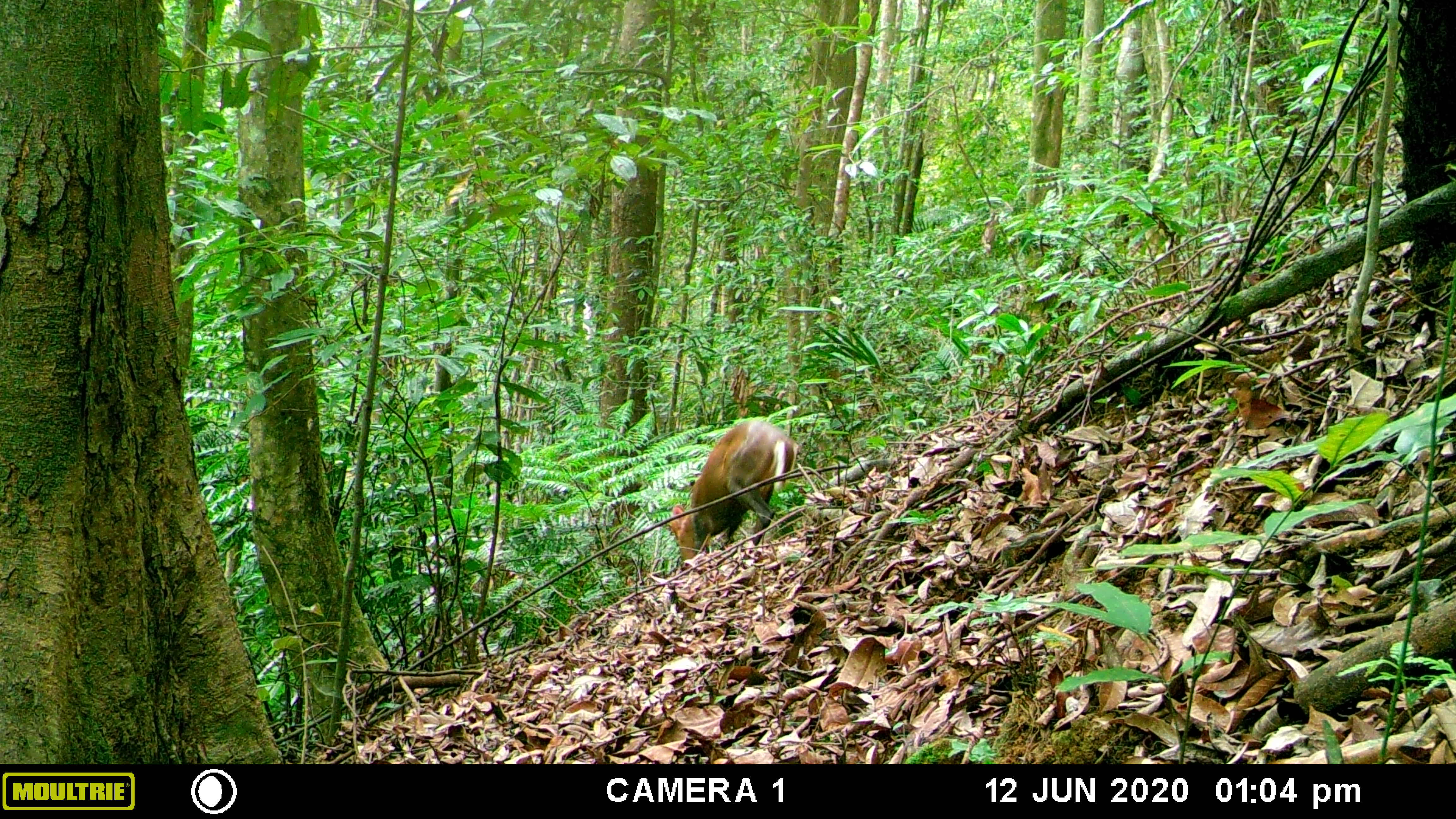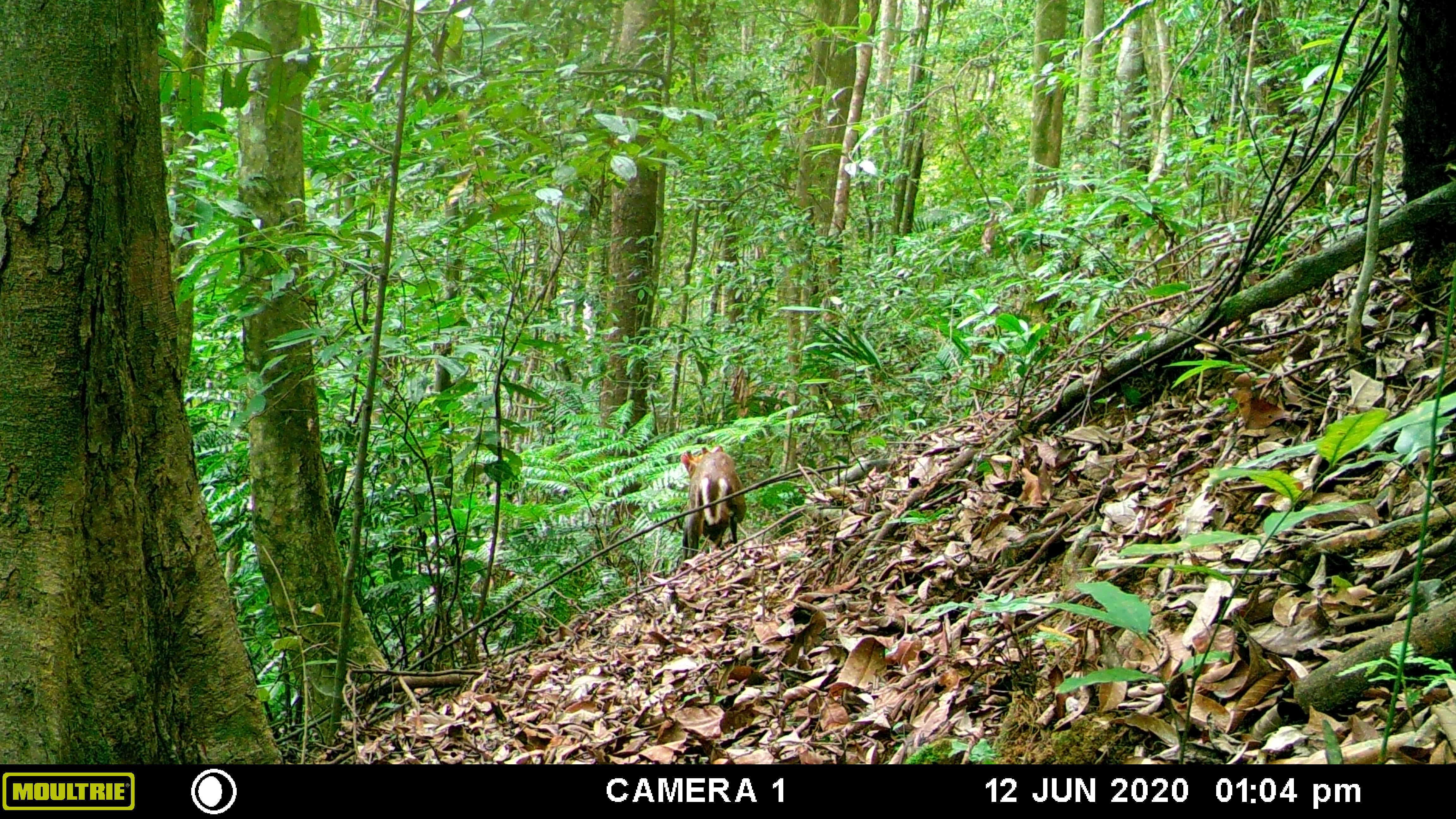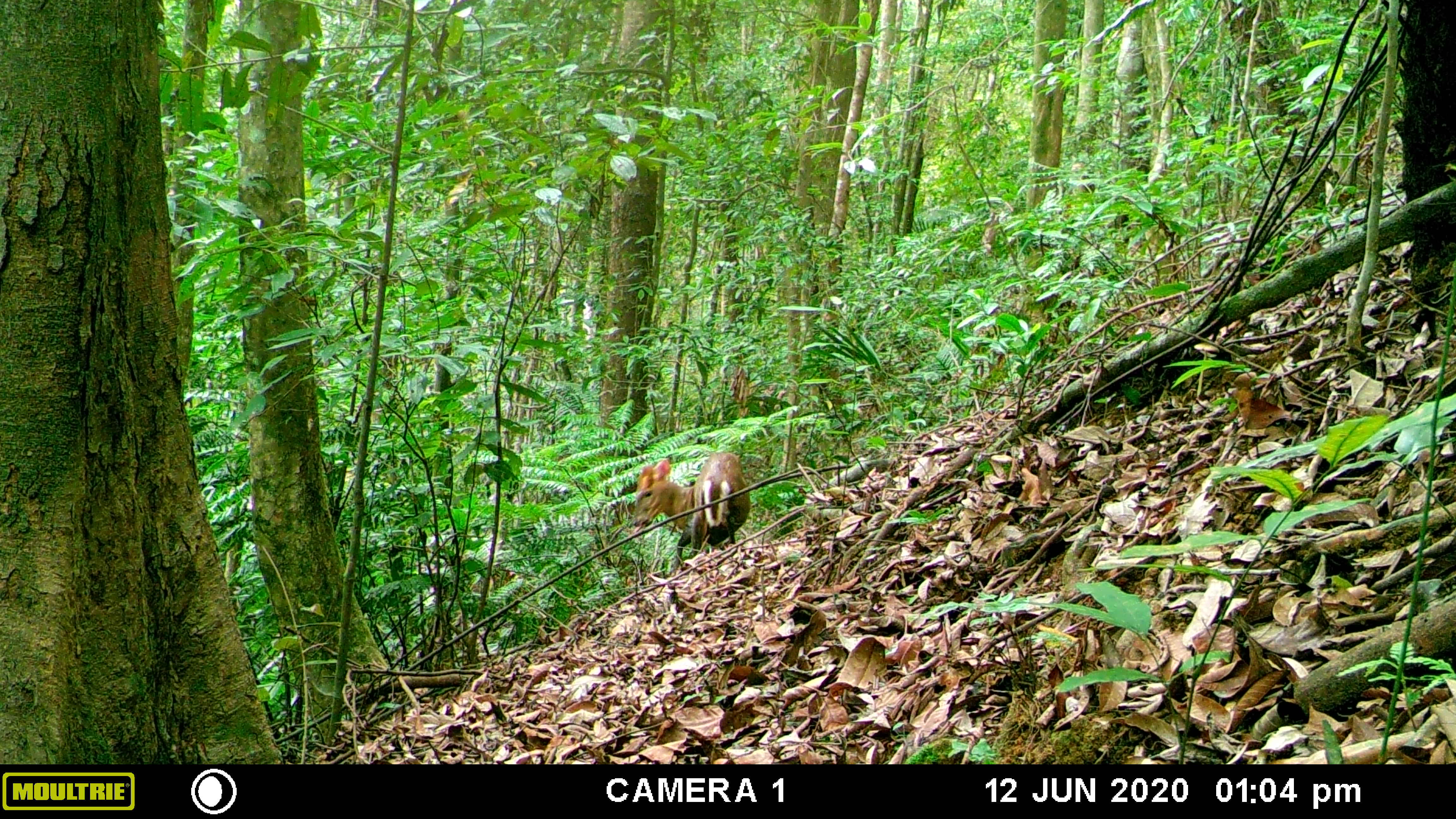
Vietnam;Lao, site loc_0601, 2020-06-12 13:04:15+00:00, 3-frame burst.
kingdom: Animalia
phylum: Chordata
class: Mammalia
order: Artiodactyla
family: Cervidae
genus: Muntiacus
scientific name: Muntiacus rooseveltorum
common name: roosevelt's muntjac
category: roosevelts muntjac group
Roosevelts muntjac group (roosevelt's muntjac) (Muntiacus rooseveltorum). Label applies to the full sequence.